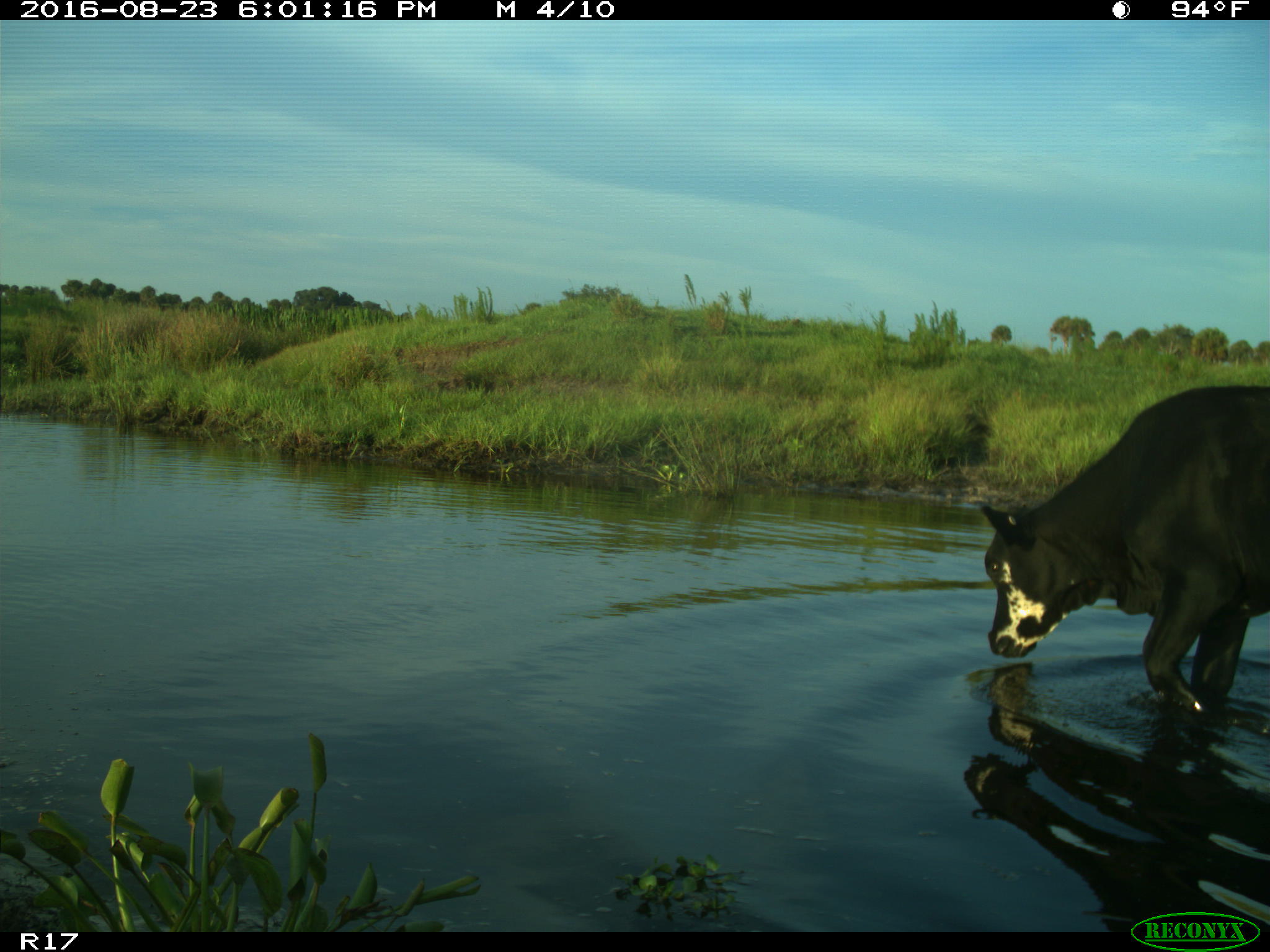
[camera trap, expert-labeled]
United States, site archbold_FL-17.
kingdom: Animalia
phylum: Chordata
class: Mammalia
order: Artiodactyla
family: Bovidae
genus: Bos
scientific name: Bos taurus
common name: domestic cow